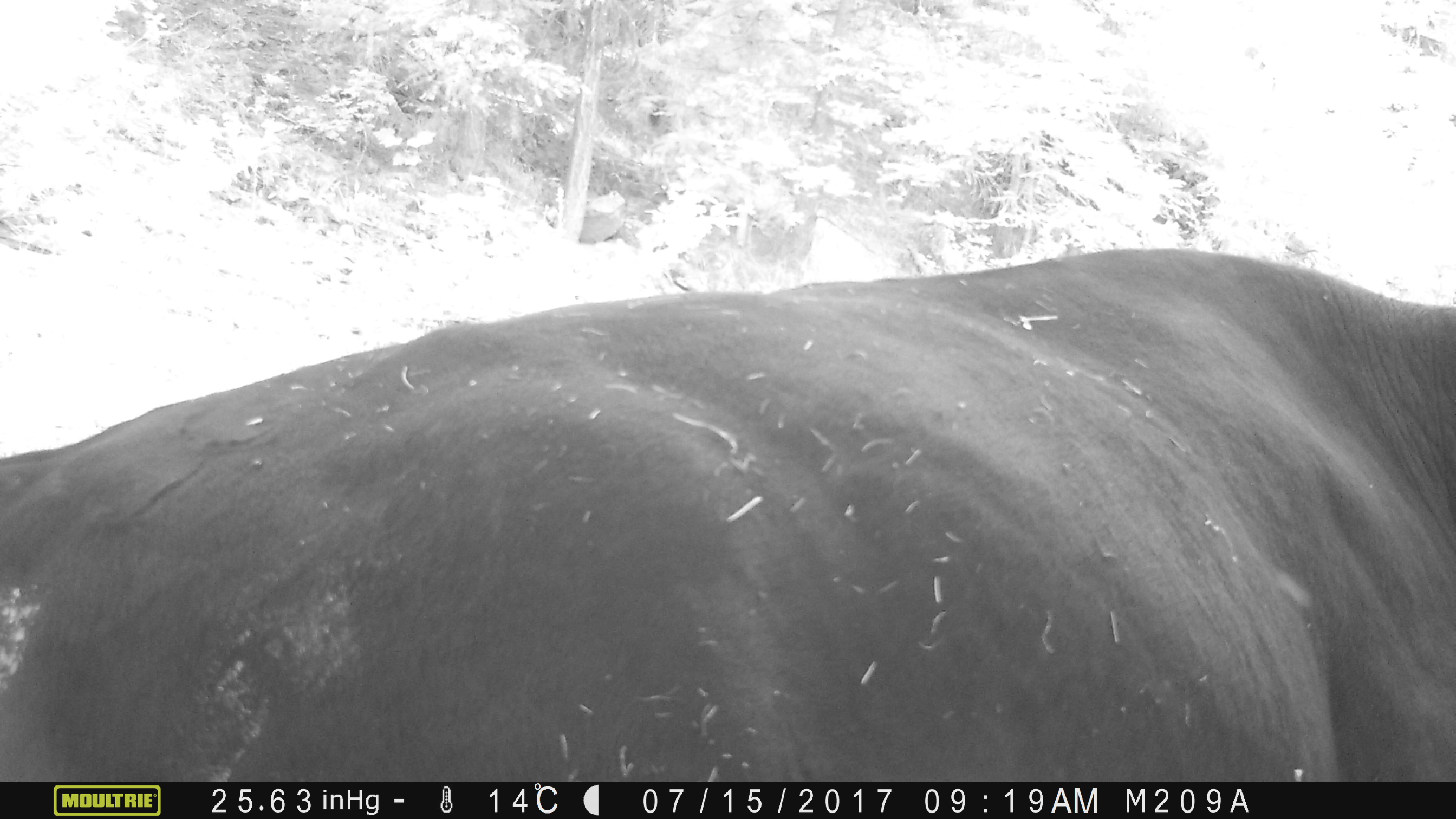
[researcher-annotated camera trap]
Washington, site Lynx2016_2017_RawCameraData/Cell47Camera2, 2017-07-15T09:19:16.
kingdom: Animalia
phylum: Chordata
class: Mammalia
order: Artiodactyla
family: Bovidae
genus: Bos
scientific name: Bos taurus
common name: domestic cattle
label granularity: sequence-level